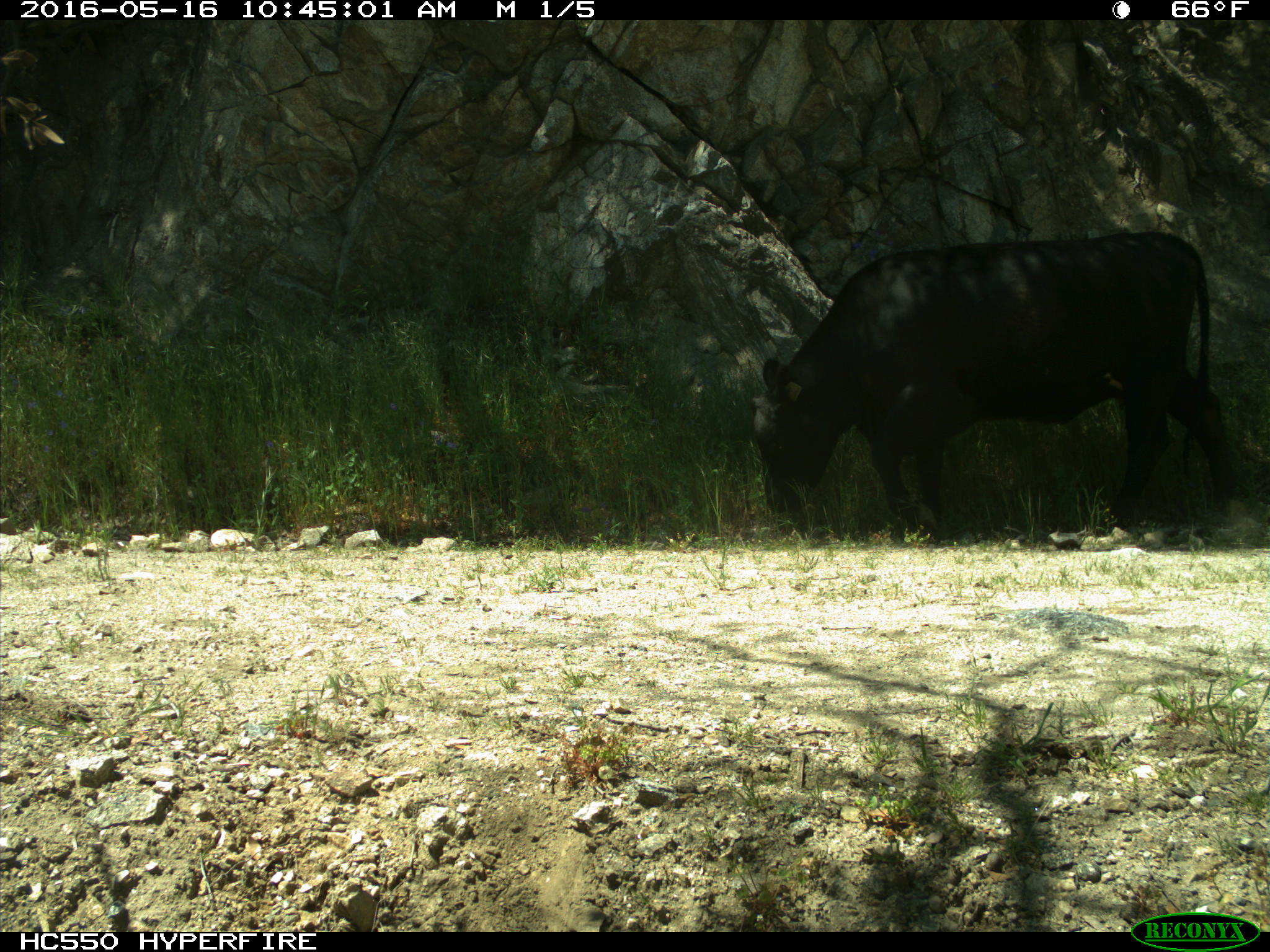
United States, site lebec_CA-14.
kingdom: Animalia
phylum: Chordata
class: Mammalia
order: Artiodactyla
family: Bovidae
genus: Bos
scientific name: Bos taurus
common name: domestic cow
Bos taurus (domestic cow).